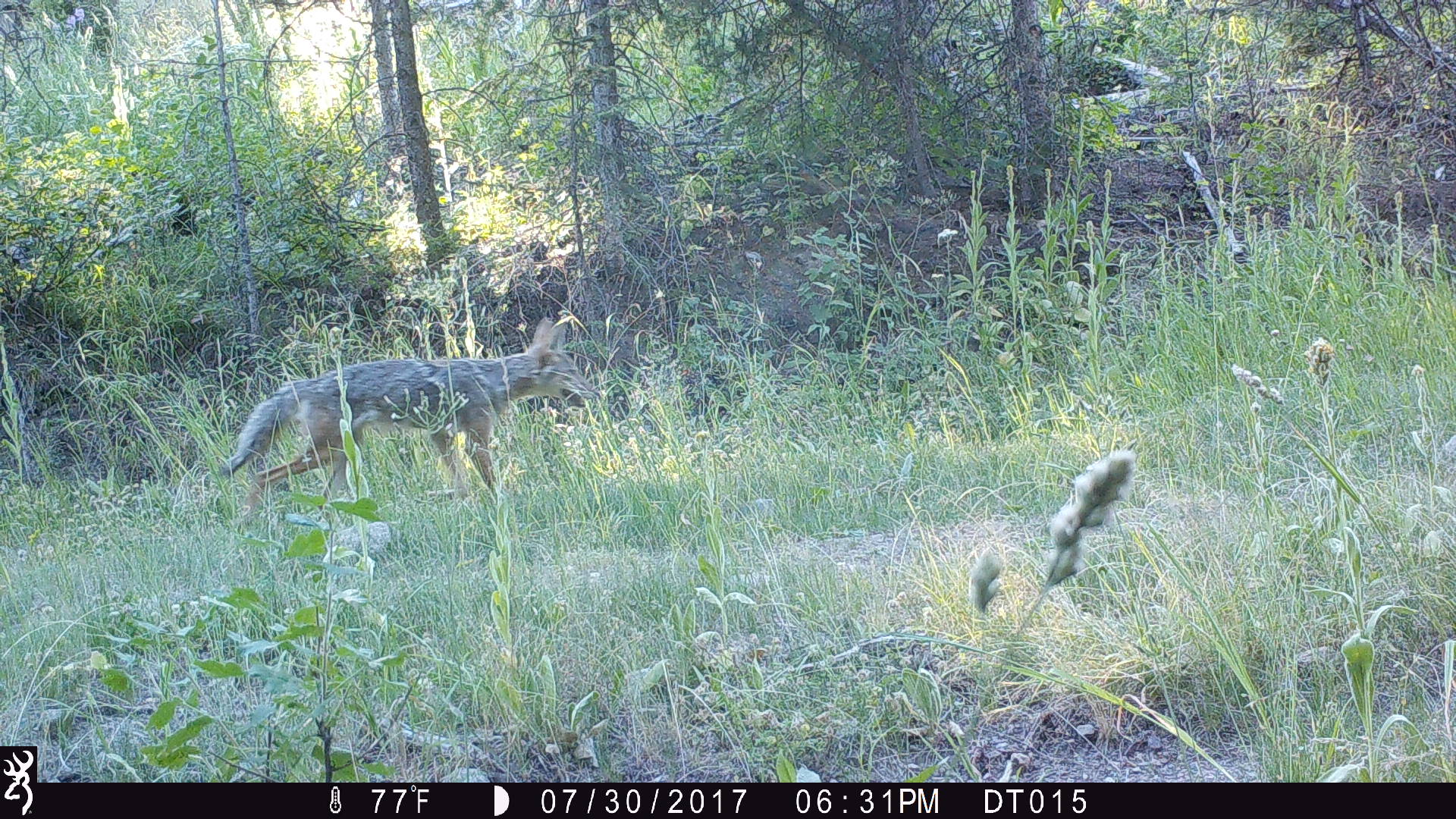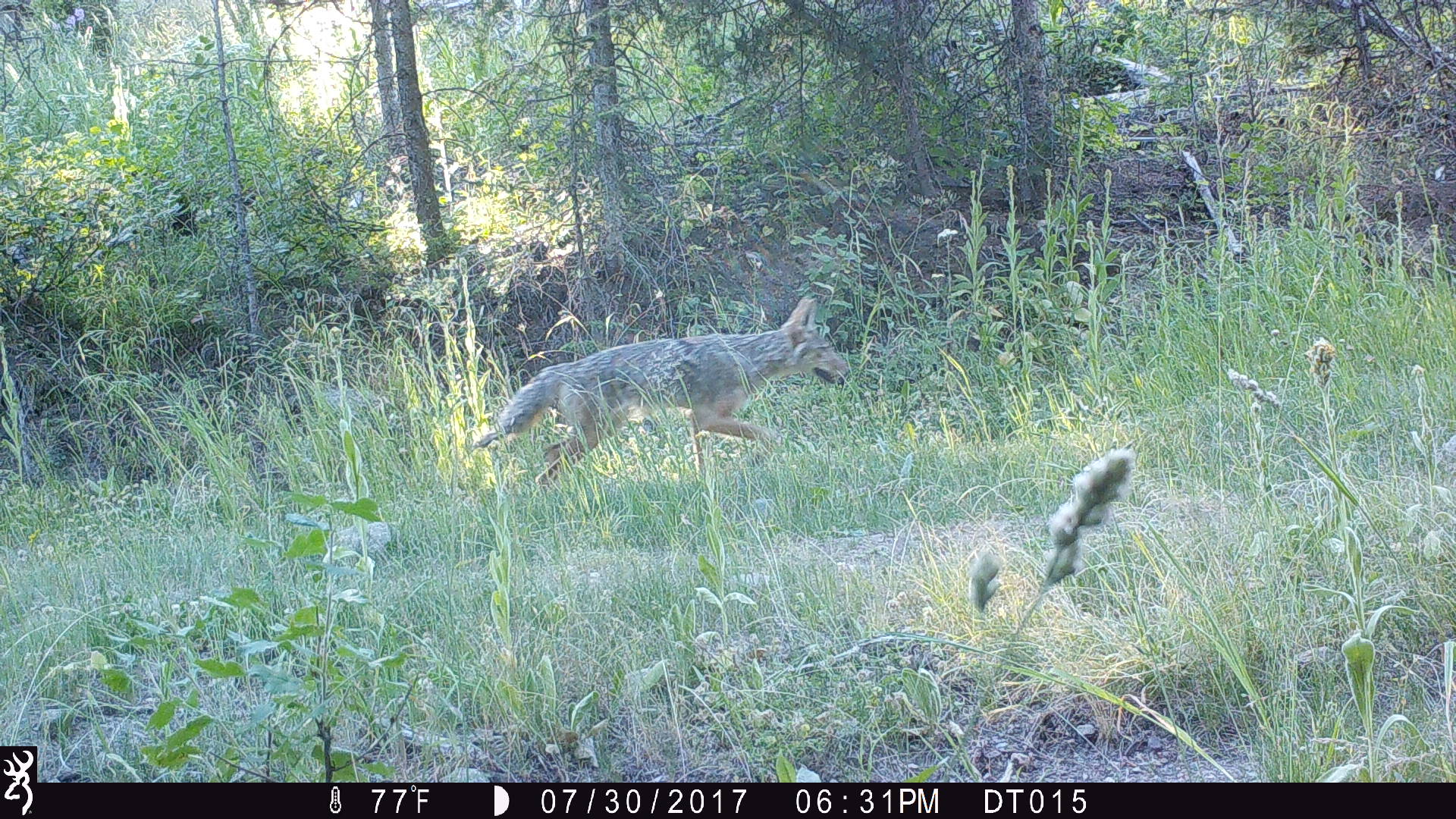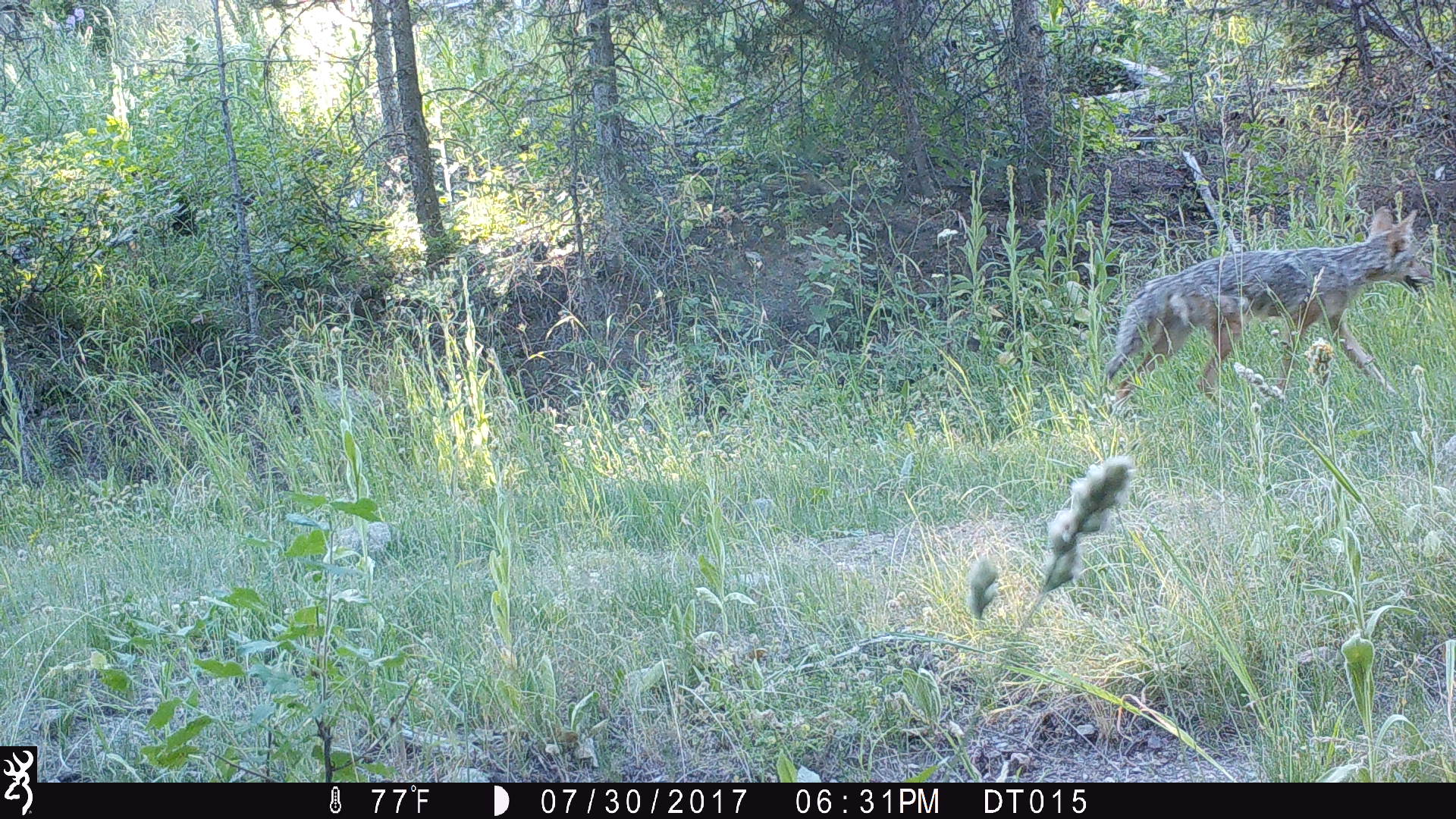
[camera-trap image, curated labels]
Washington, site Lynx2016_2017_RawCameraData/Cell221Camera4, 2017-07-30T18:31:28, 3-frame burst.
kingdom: Animalia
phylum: Chordata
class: Mammalia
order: Carnivora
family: Canidae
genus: Canis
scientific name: Canis latrans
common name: coyote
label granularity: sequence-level